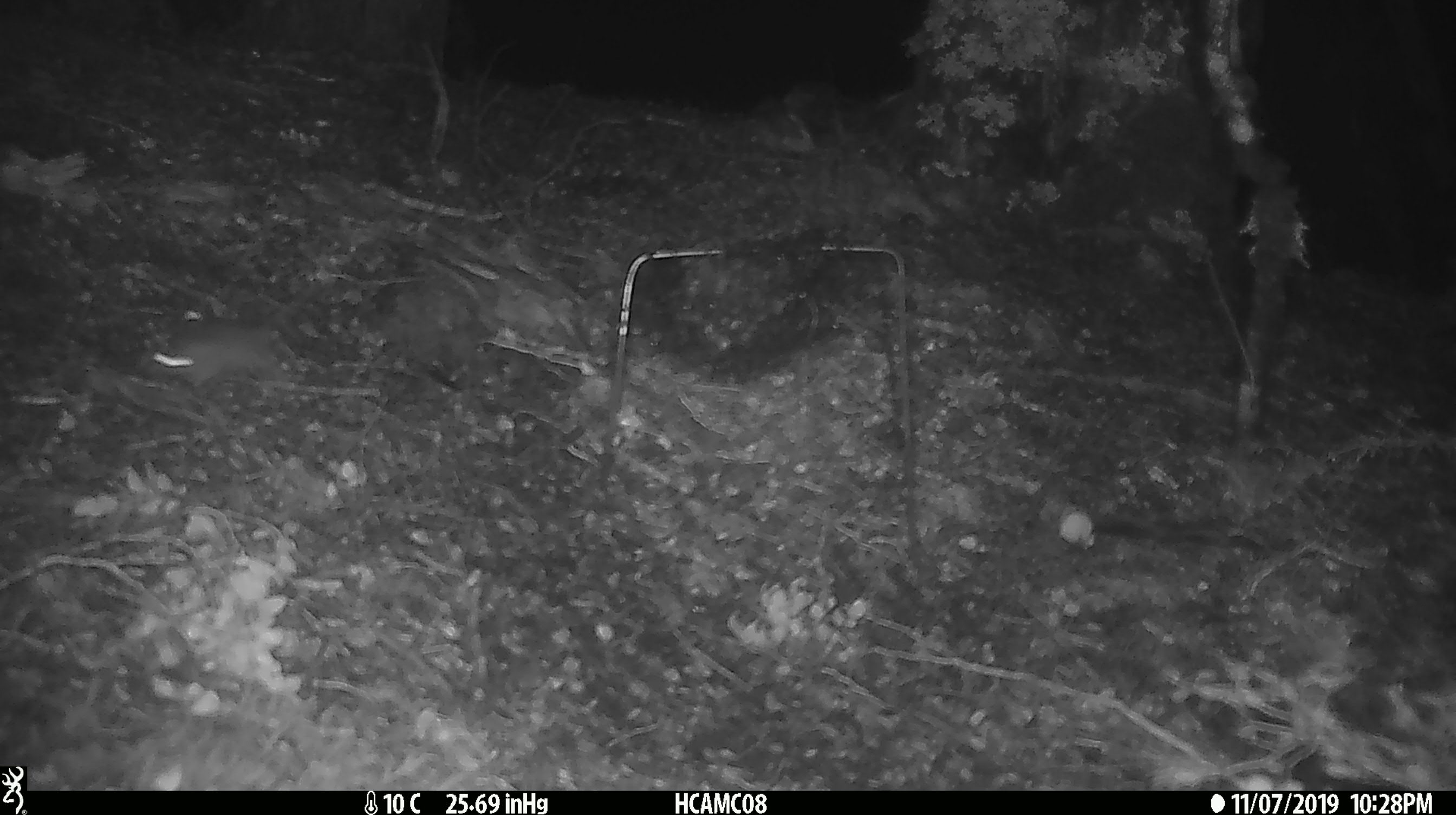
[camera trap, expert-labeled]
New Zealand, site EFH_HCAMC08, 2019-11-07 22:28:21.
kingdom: Animalia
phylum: Chordata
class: Mammalia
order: Rodentia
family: Muridae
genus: Mus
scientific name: Mus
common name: mouse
Mouse (Mus).